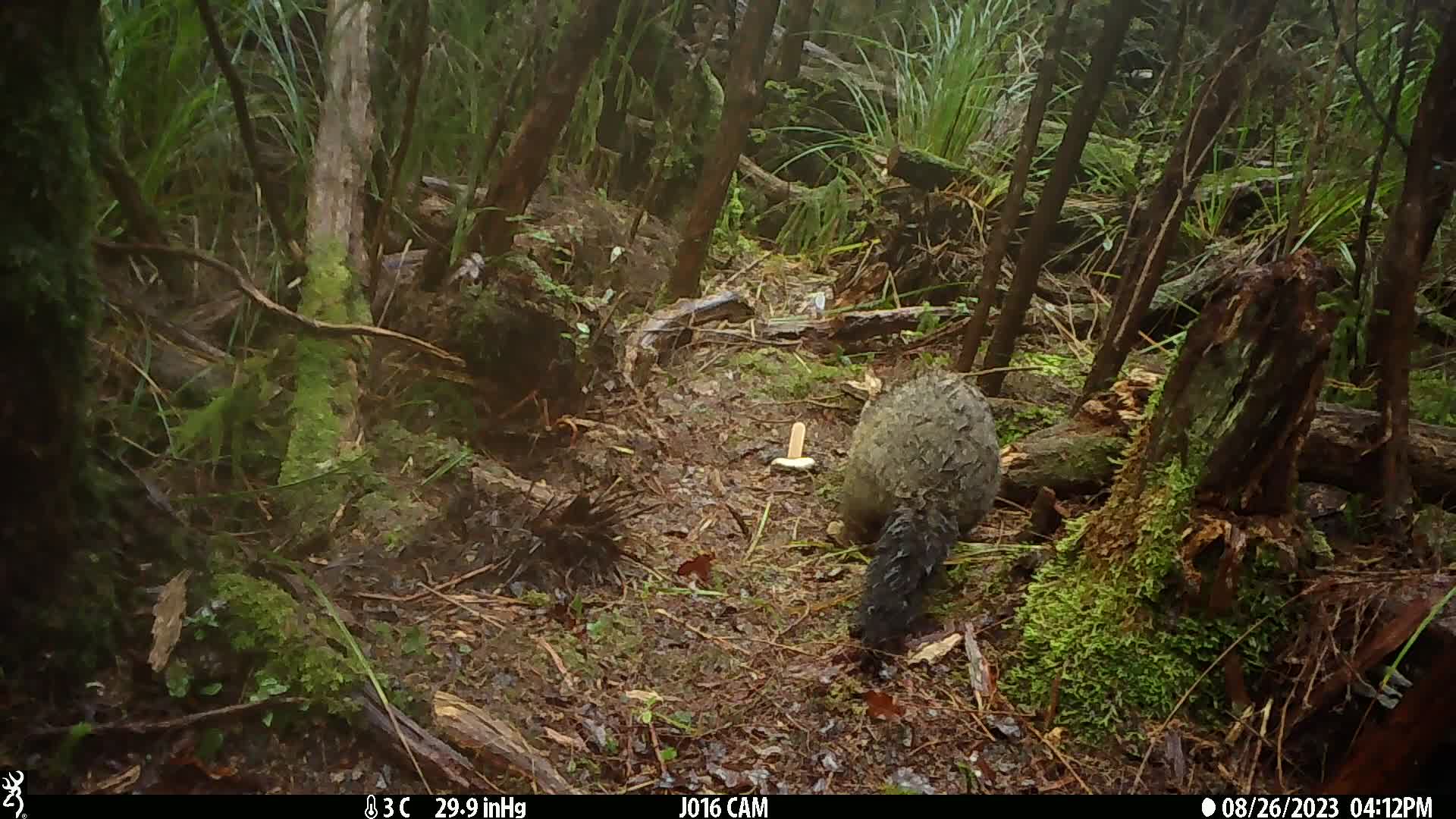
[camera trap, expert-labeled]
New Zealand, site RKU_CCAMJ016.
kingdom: Animalia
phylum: Chordata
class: Mammalia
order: Diprotodontia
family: Phalangeridae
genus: Trichosurus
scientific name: Trichosurus vulpecula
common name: common brushtail possum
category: possum